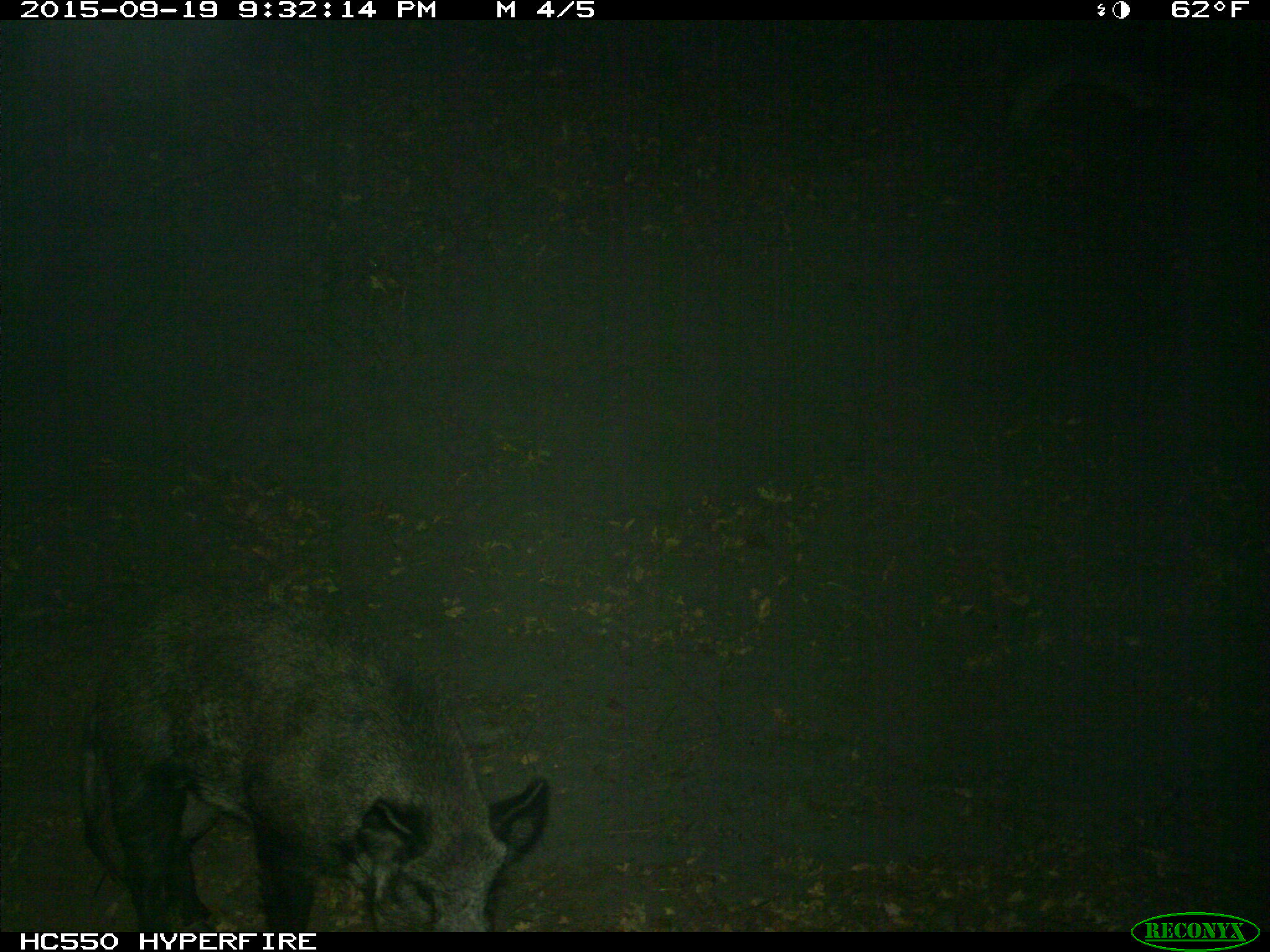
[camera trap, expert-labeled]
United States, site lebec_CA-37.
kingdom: Animalia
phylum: Chordata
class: Mammalia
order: Artiodactyla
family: Suidae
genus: Sus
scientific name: Sus scrofa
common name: wild boar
Sus scrofa (wild boar).